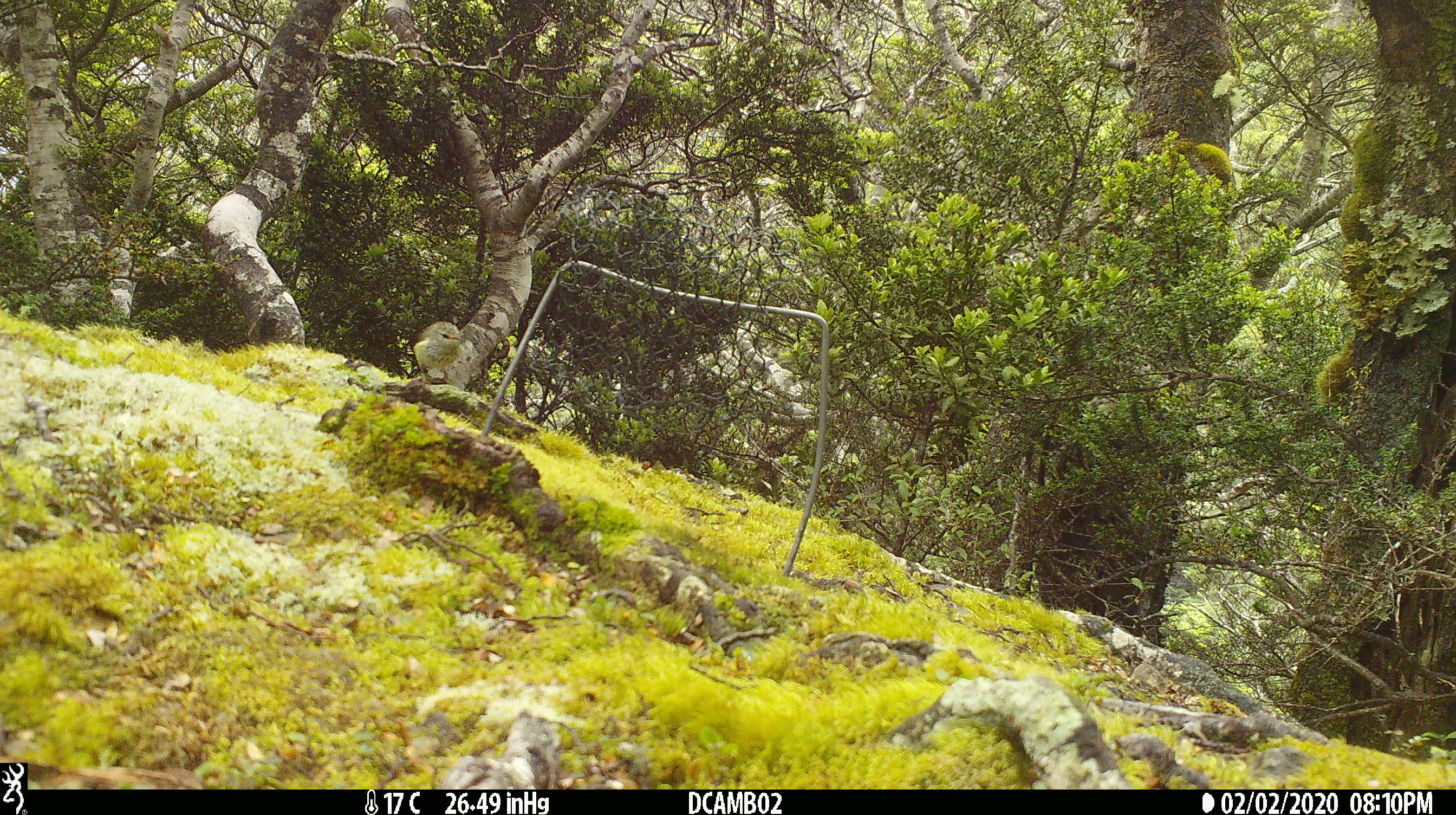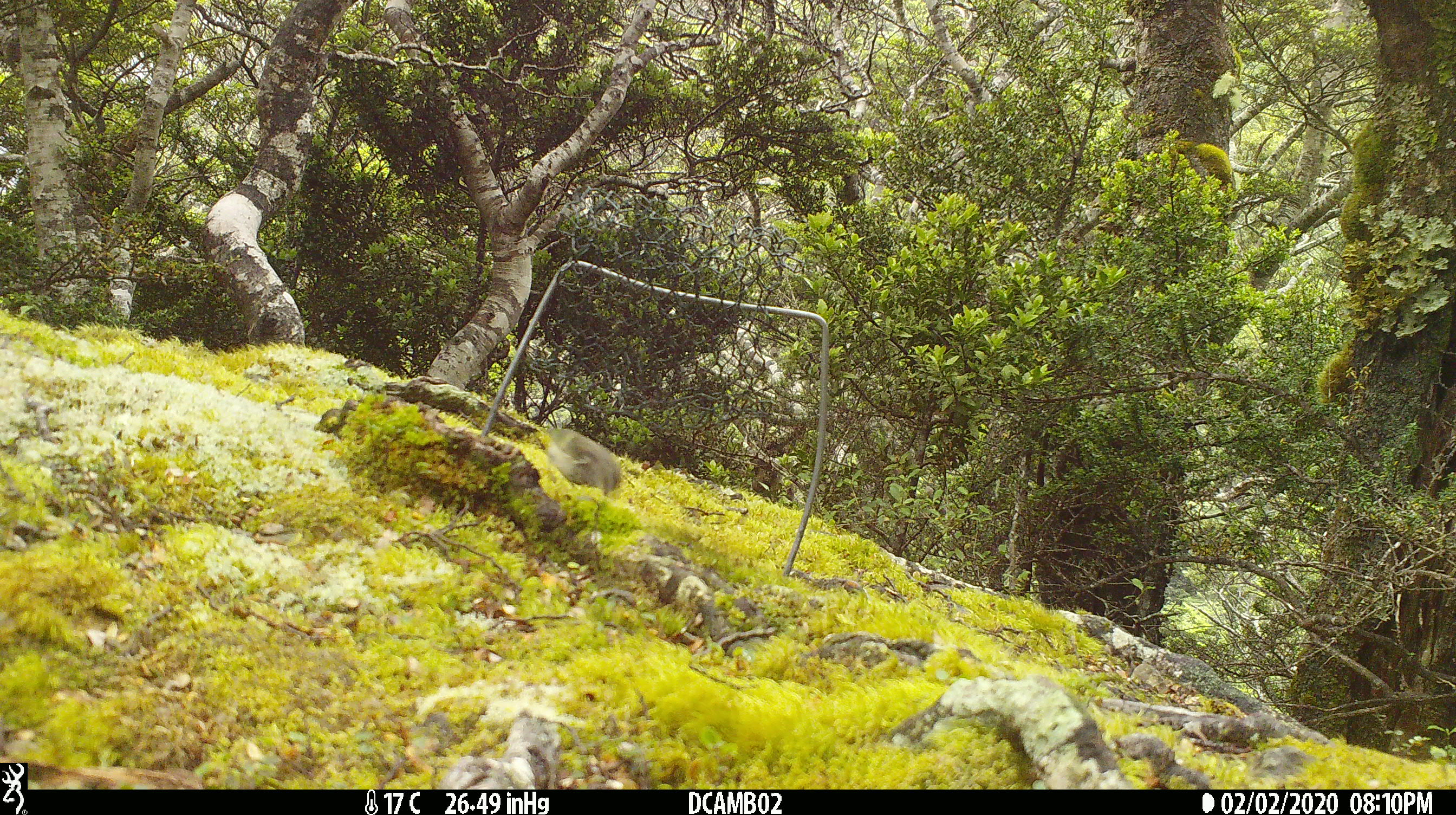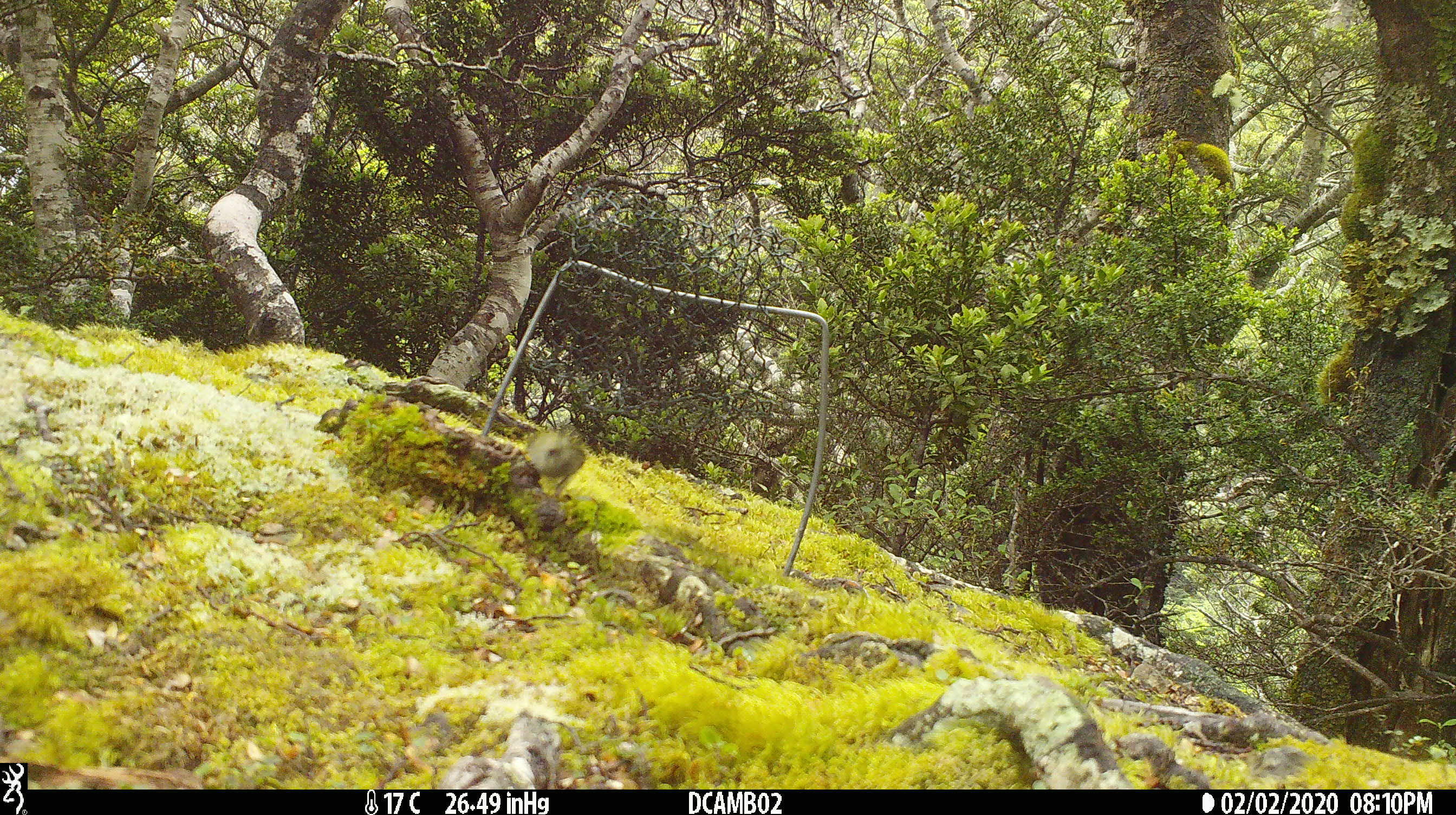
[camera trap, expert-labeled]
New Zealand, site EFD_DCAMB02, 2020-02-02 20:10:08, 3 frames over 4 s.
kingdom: Animalia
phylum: Chordata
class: Aves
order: Passeriformes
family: Acanthisittidae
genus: Acanthisitta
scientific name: Acanthisitta chloris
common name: rifleman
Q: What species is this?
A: Rifleman (Acanthisitta chloris).